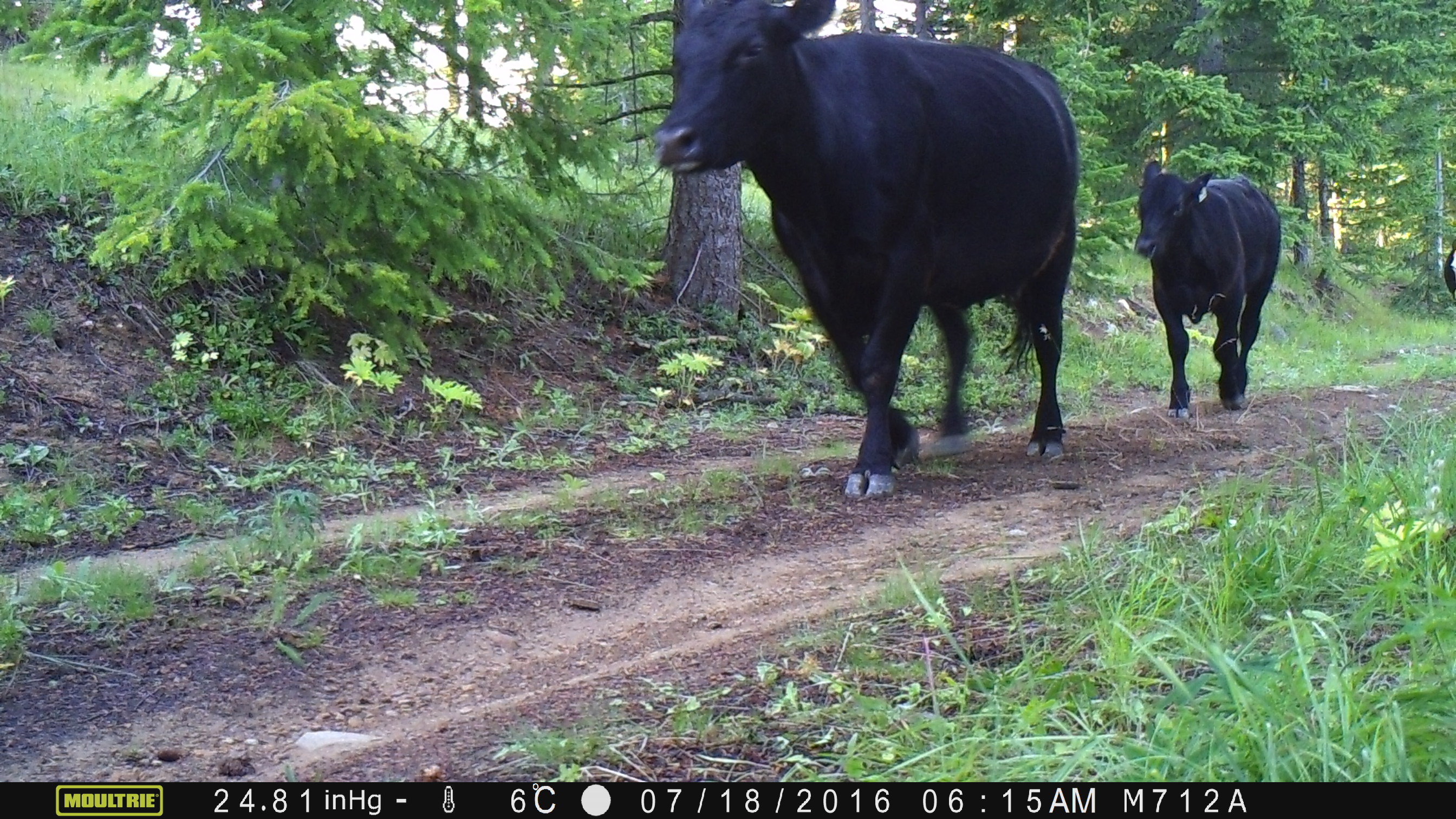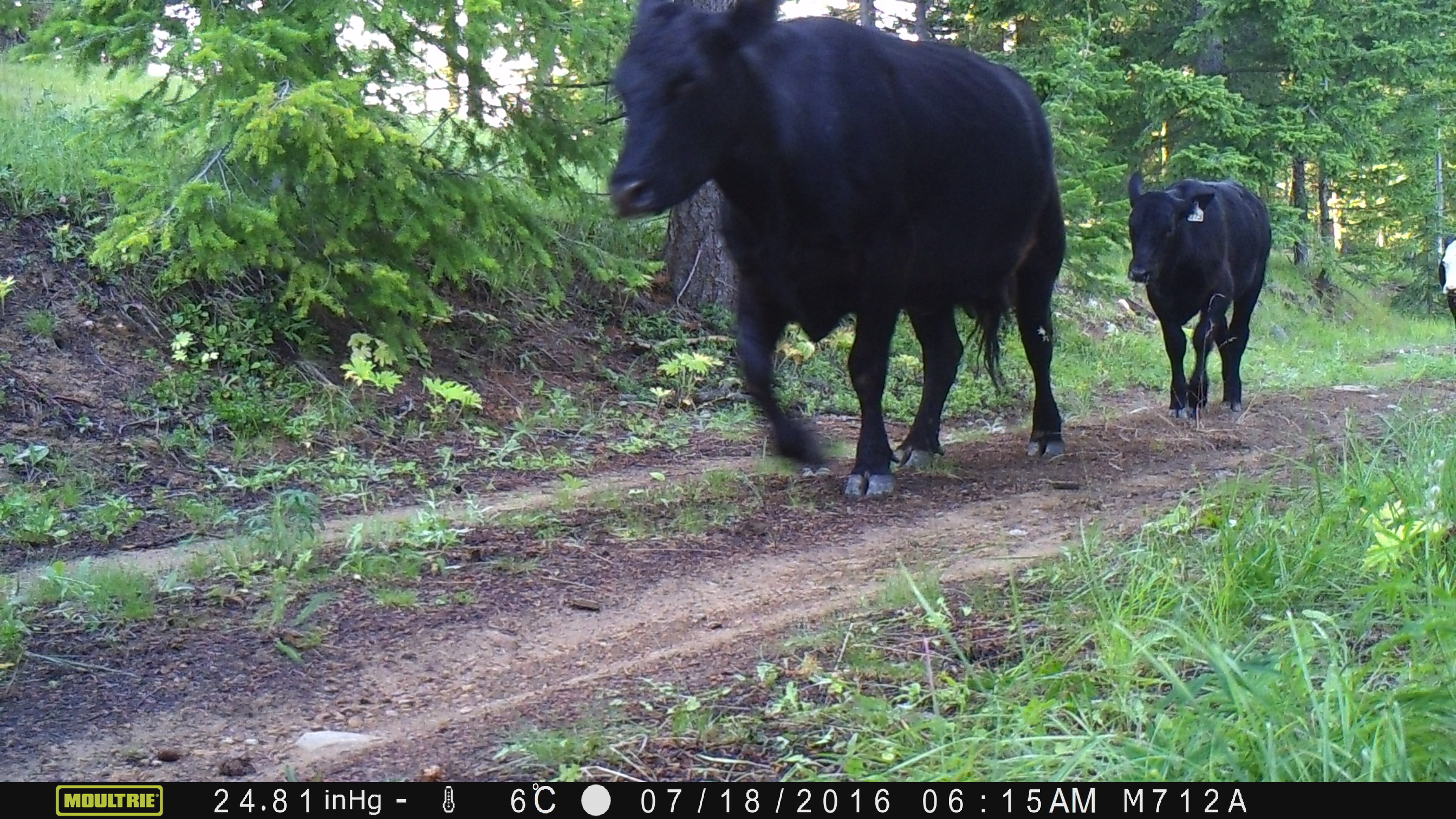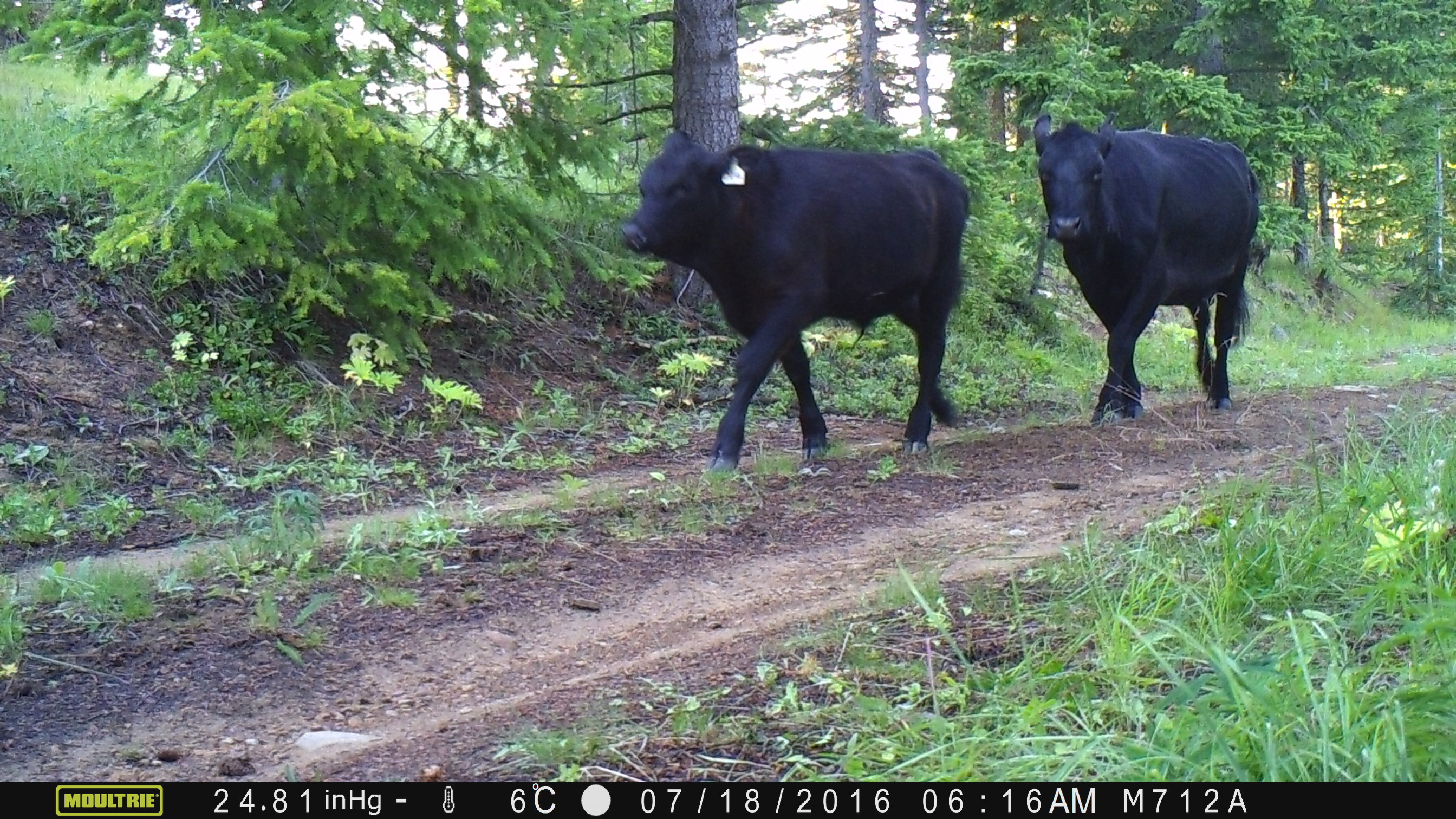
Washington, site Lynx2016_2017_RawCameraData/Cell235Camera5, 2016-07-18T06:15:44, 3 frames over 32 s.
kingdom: Animalia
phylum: Chordata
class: Mammalia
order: Artiodactyla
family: Bovidae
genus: Bos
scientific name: Bos taurus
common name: domestic cattle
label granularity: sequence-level